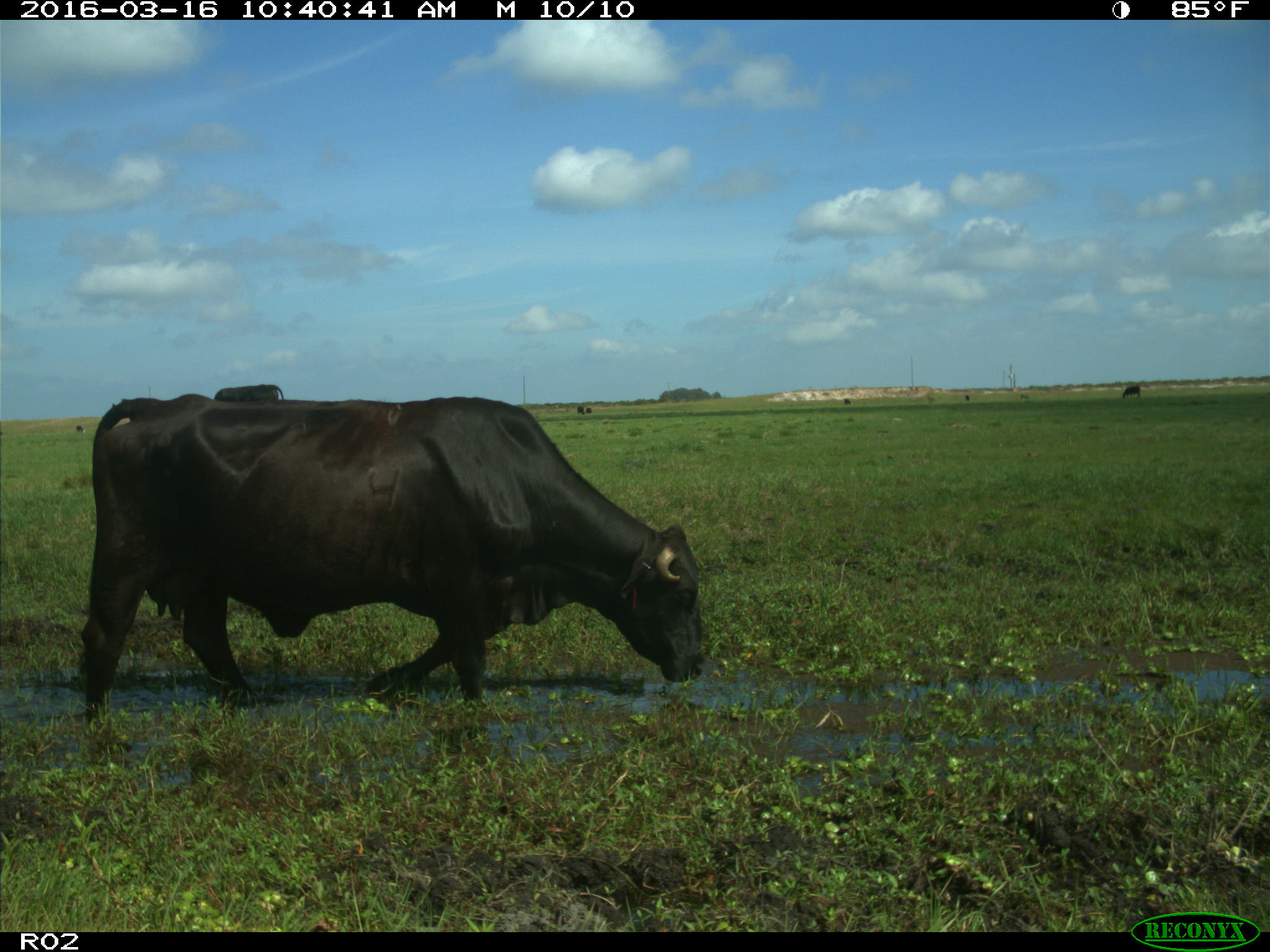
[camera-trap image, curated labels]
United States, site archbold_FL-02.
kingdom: Animalia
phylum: Chordata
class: Mammalia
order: Artiodactyla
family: Bovidae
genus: Bos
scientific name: Bos taurus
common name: domestic cow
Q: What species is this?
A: Bos taurus (domestic cow).